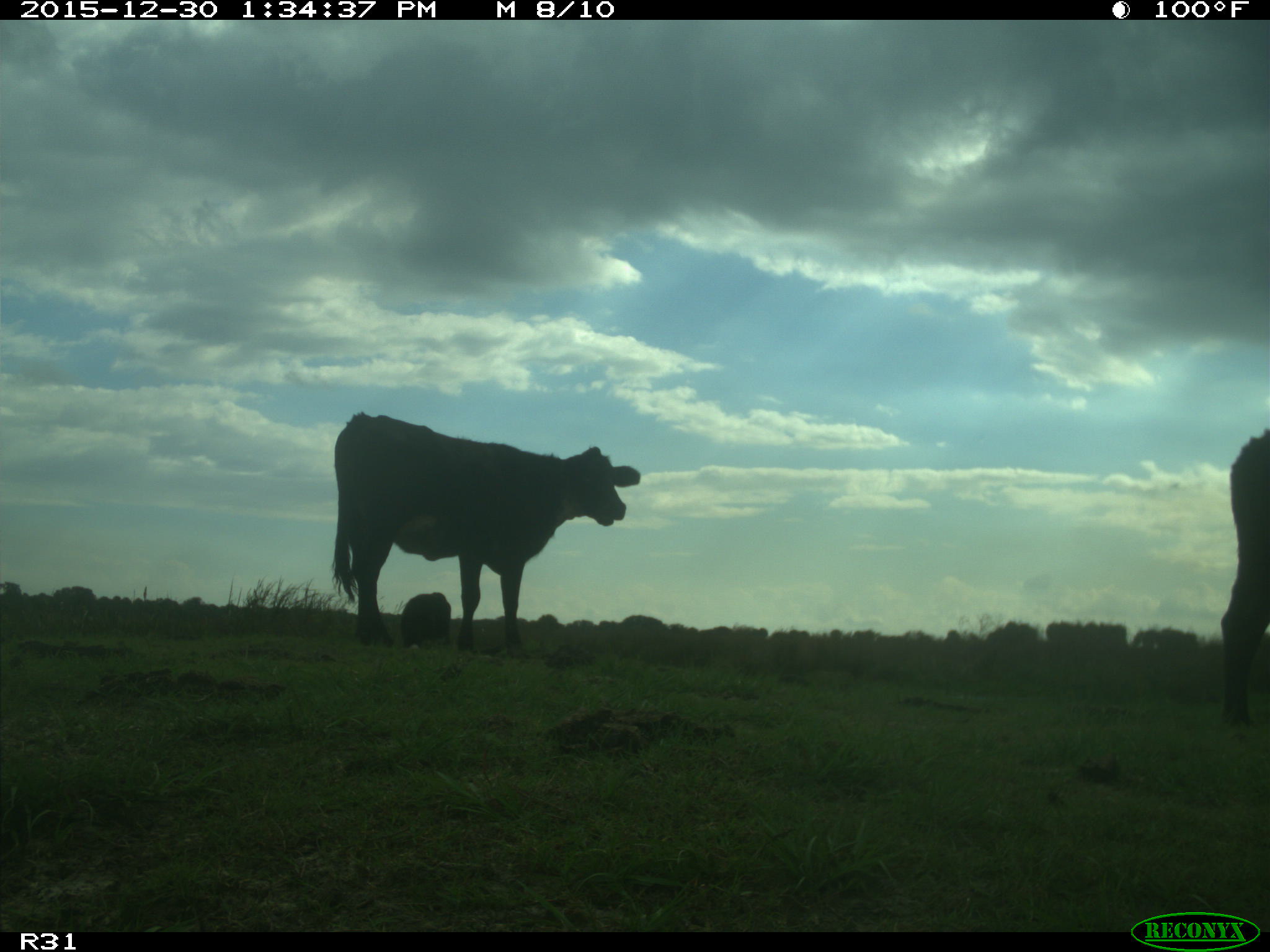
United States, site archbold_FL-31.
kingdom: Animalia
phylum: Chordata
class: Mammalia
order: Artiodactyla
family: Bovidae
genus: Bos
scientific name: Bos taurus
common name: domestic cow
Bos taurus (domestic cow).